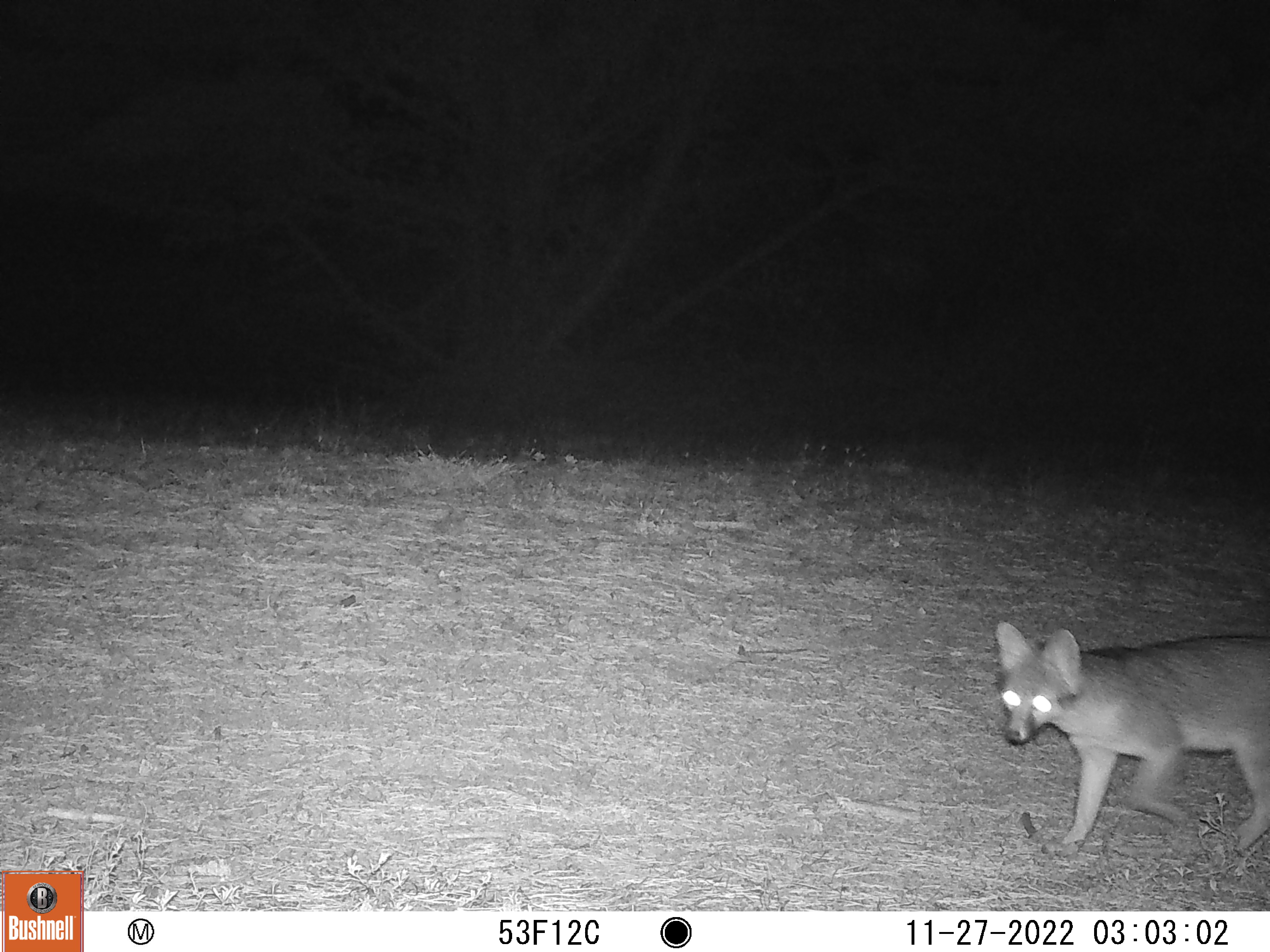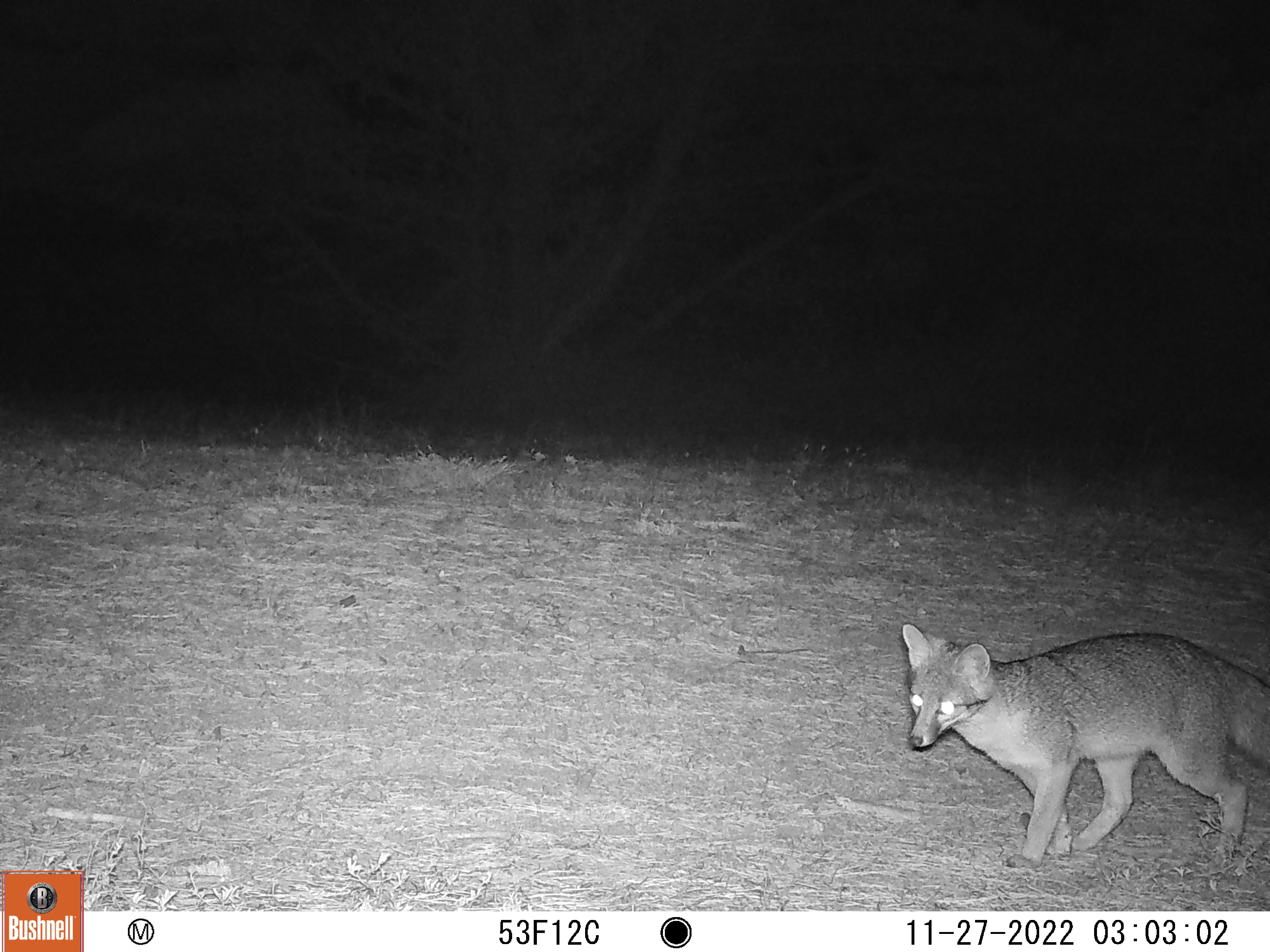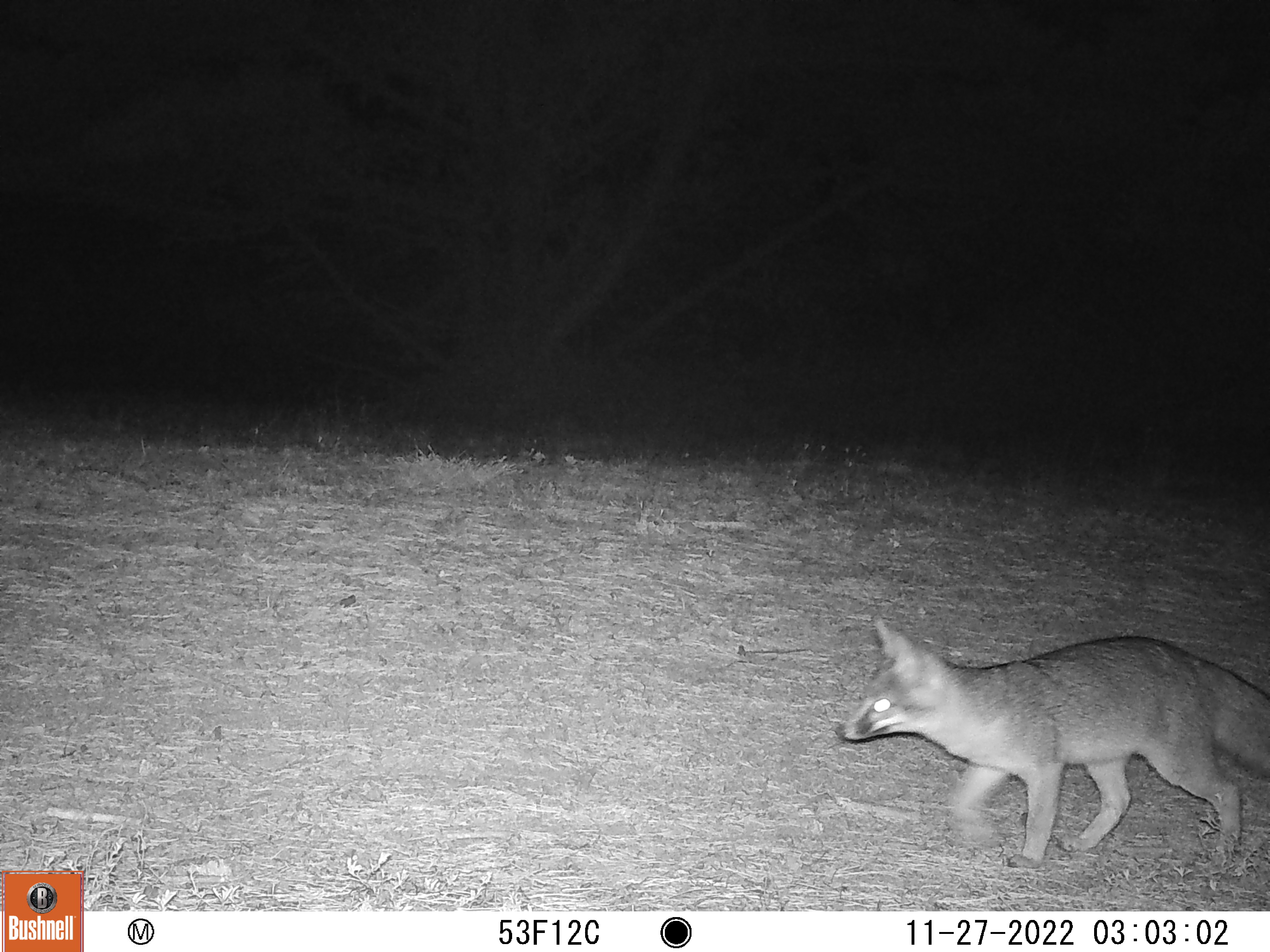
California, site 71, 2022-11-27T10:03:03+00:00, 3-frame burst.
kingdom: Animalia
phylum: Chordata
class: Mammalia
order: Carnivora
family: Canidae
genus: Urocyon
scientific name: Urocyon cinereoargenteus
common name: gray fox